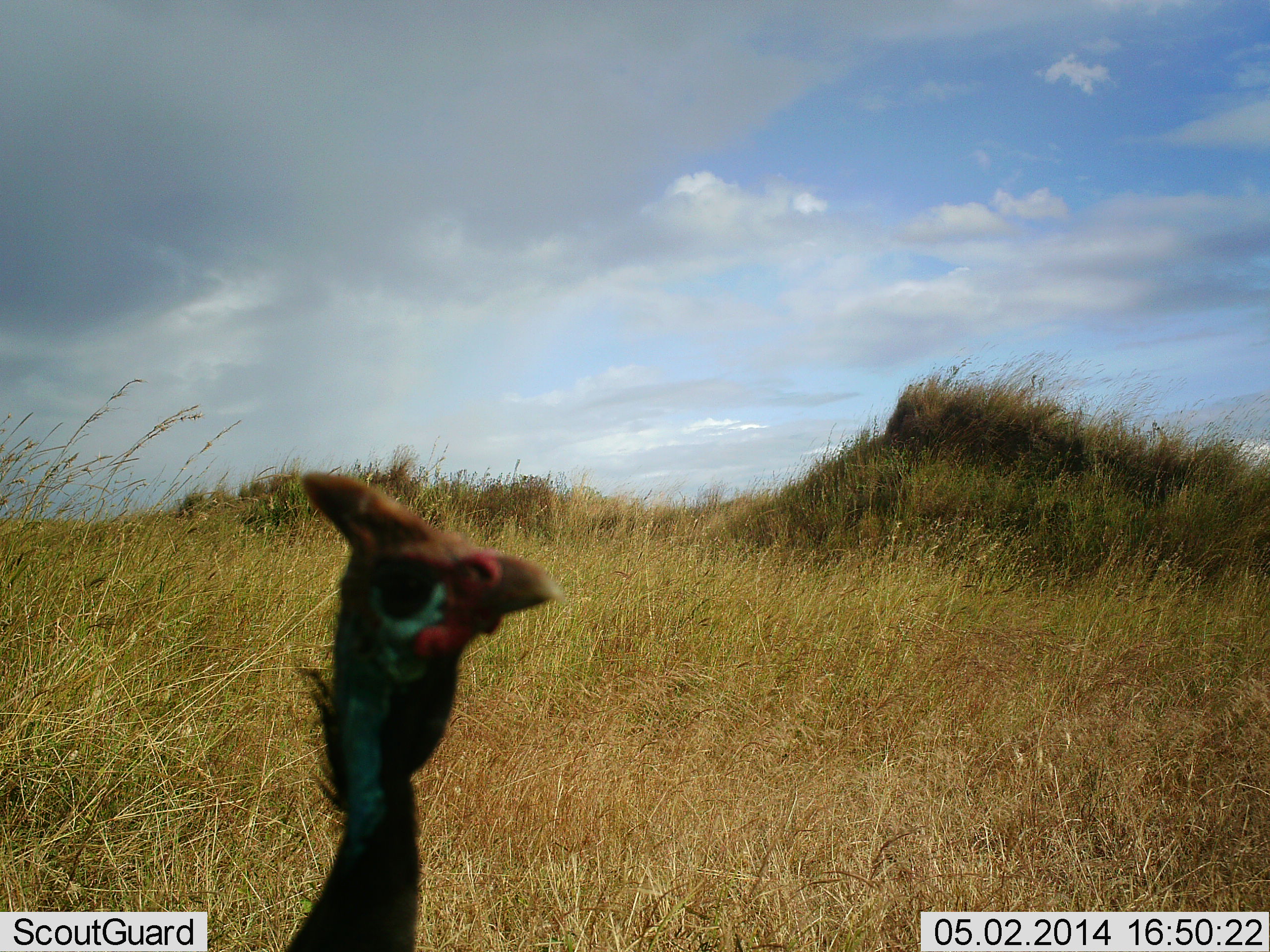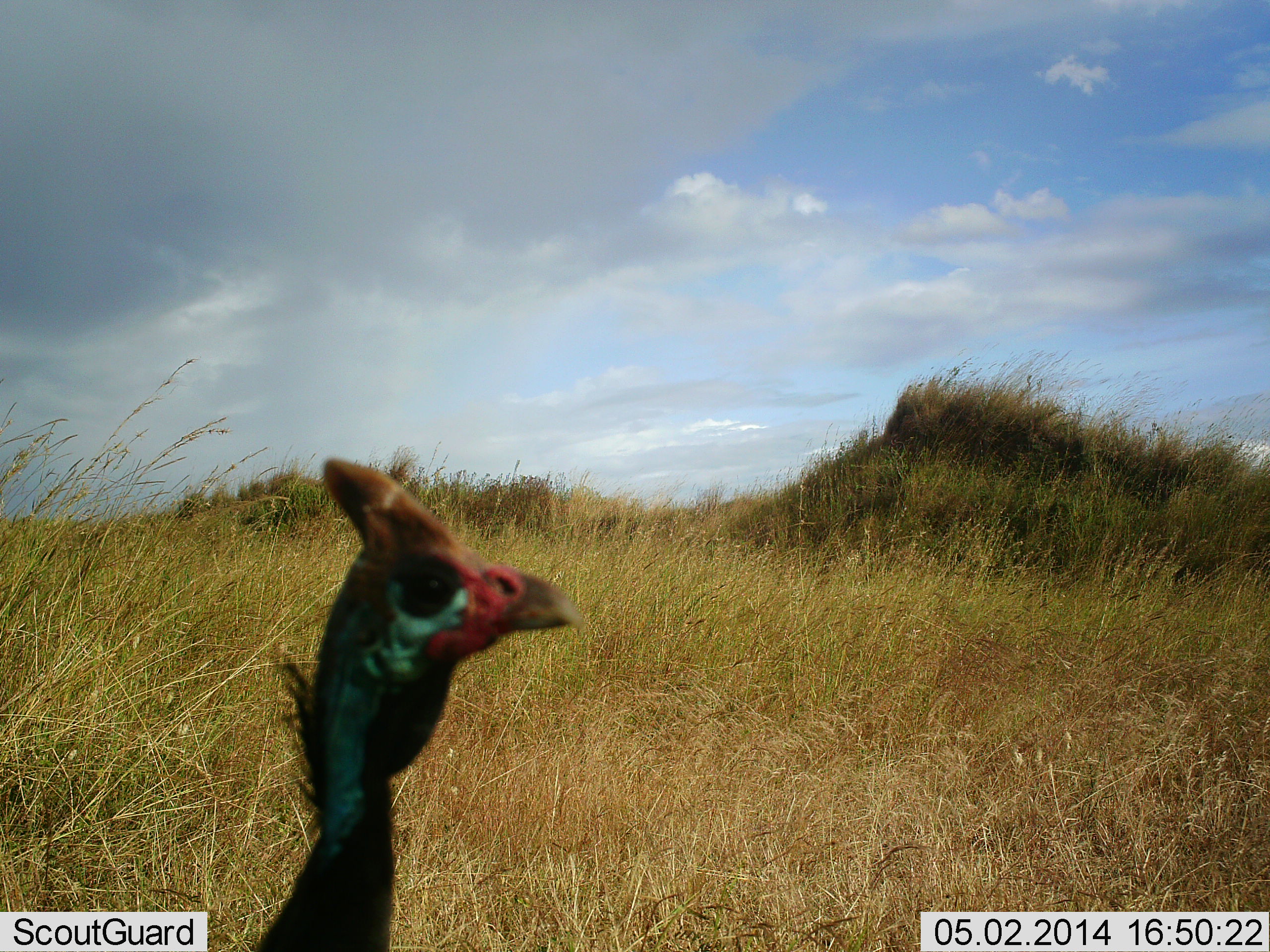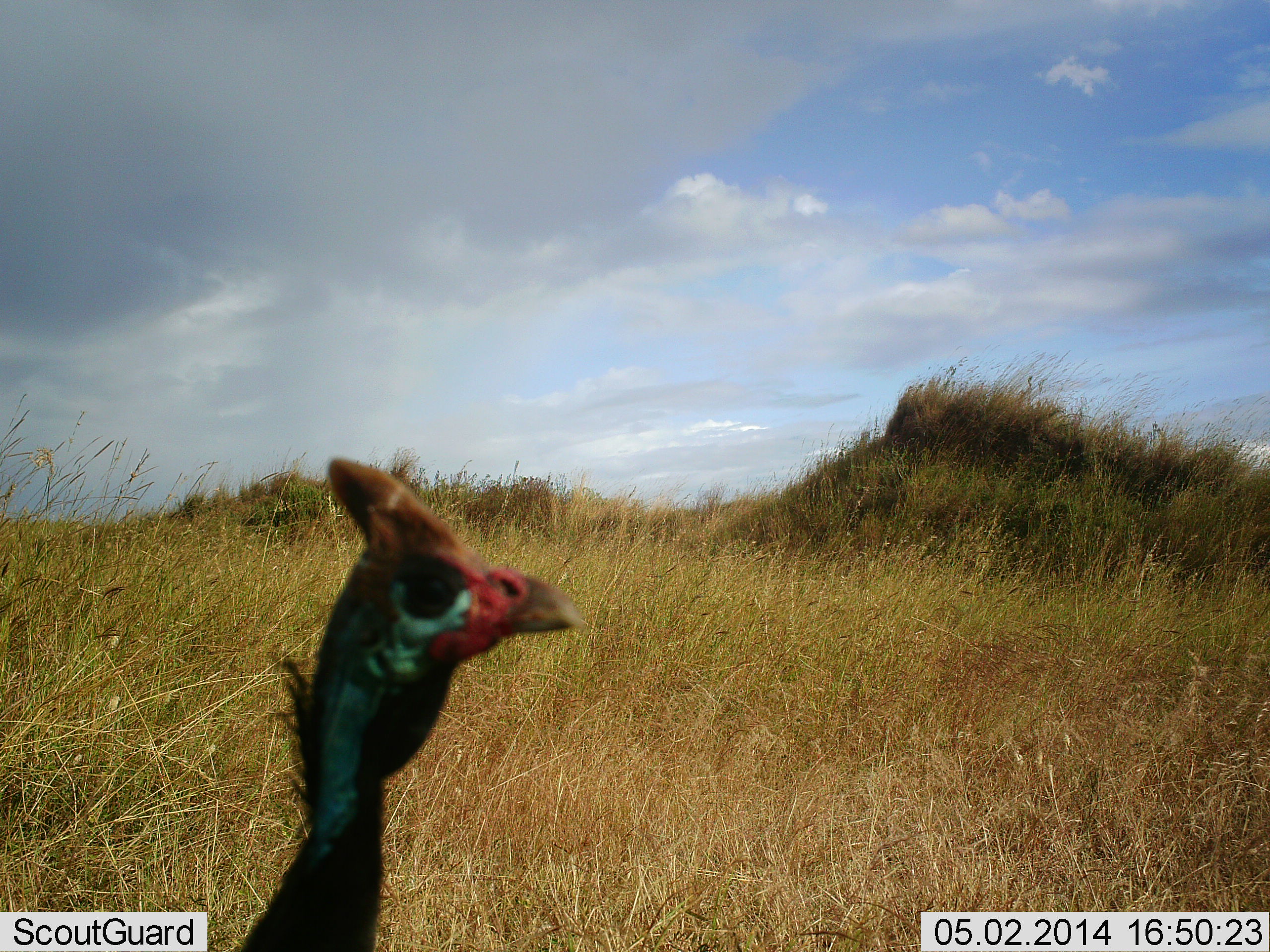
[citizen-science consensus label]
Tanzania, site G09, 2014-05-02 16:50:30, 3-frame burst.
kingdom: Animalia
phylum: Chordata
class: Aves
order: Galliformes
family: Numididae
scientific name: Numididae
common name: guinea fowl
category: guineafowl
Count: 1.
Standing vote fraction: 95%.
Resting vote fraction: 3%.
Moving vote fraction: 5%.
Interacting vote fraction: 2%.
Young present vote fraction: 0%.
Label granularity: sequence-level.